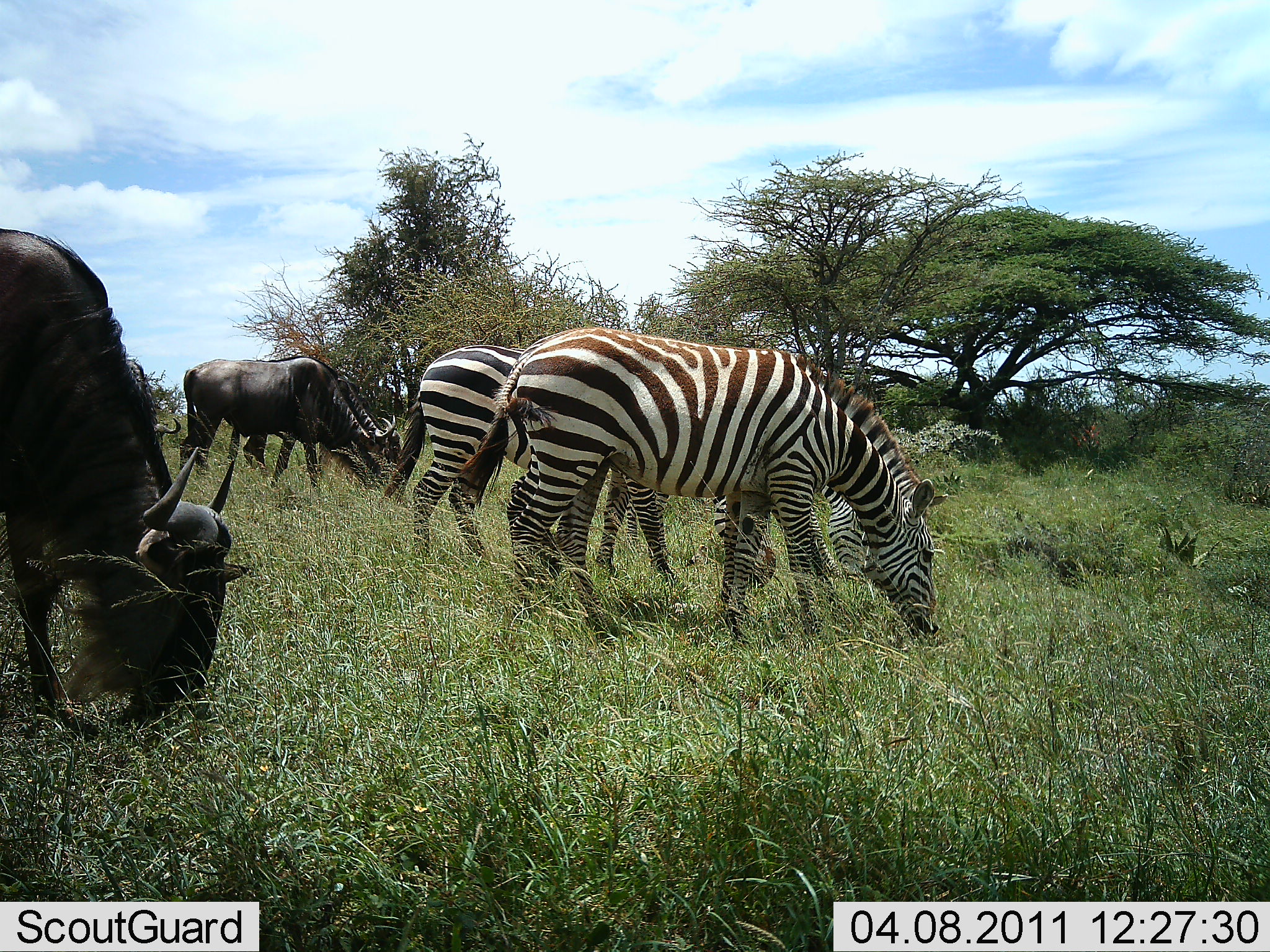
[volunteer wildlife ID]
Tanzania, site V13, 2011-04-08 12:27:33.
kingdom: Animalia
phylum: Chordata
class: Mammalia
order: Artiodactyla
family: Bovidae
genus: Connochaetes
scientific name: Connochaetes taurinus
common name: blue wildebeest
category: wildebeest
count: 2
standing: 8%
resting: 0%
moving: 8%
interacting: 0%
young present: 0%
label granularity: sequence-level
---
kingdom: Animalia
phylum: Chordata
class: Mammalia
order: Perissodactyla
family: Equidae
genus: Equus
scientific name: Equus quagga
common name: plains zebra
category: zebra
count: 3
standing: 21%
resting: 7%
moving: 0%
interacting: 7%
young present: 0%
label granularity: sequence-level